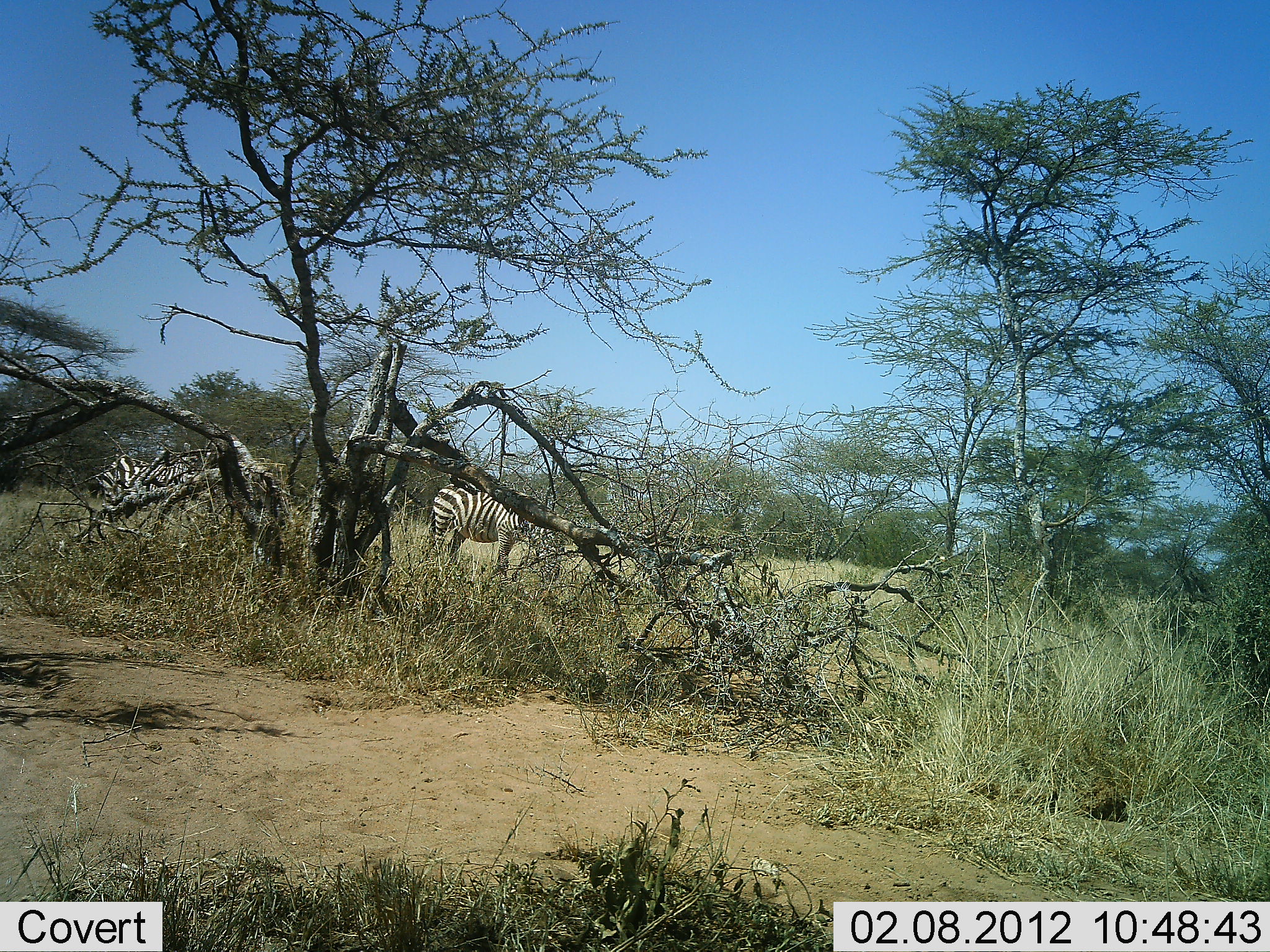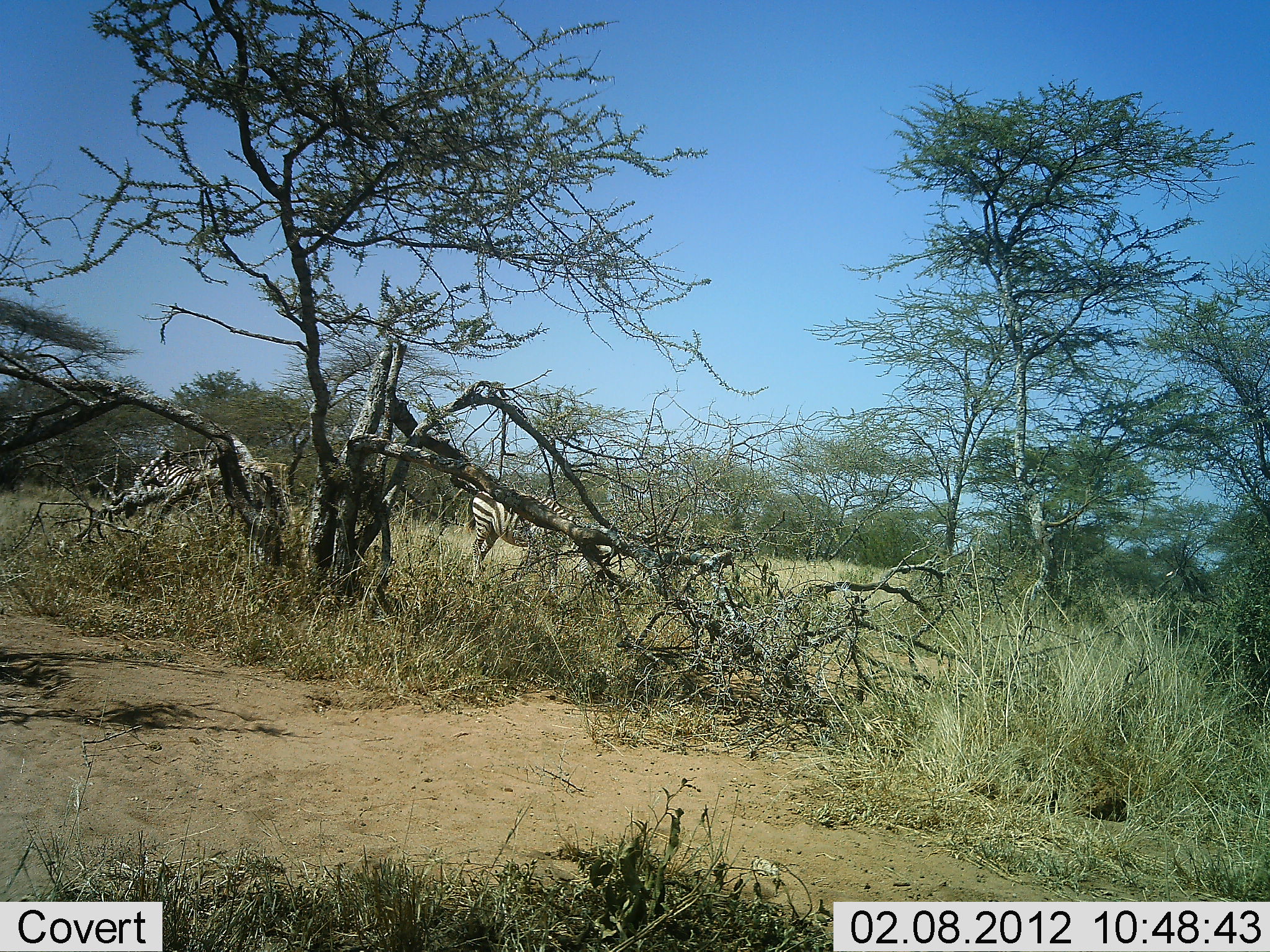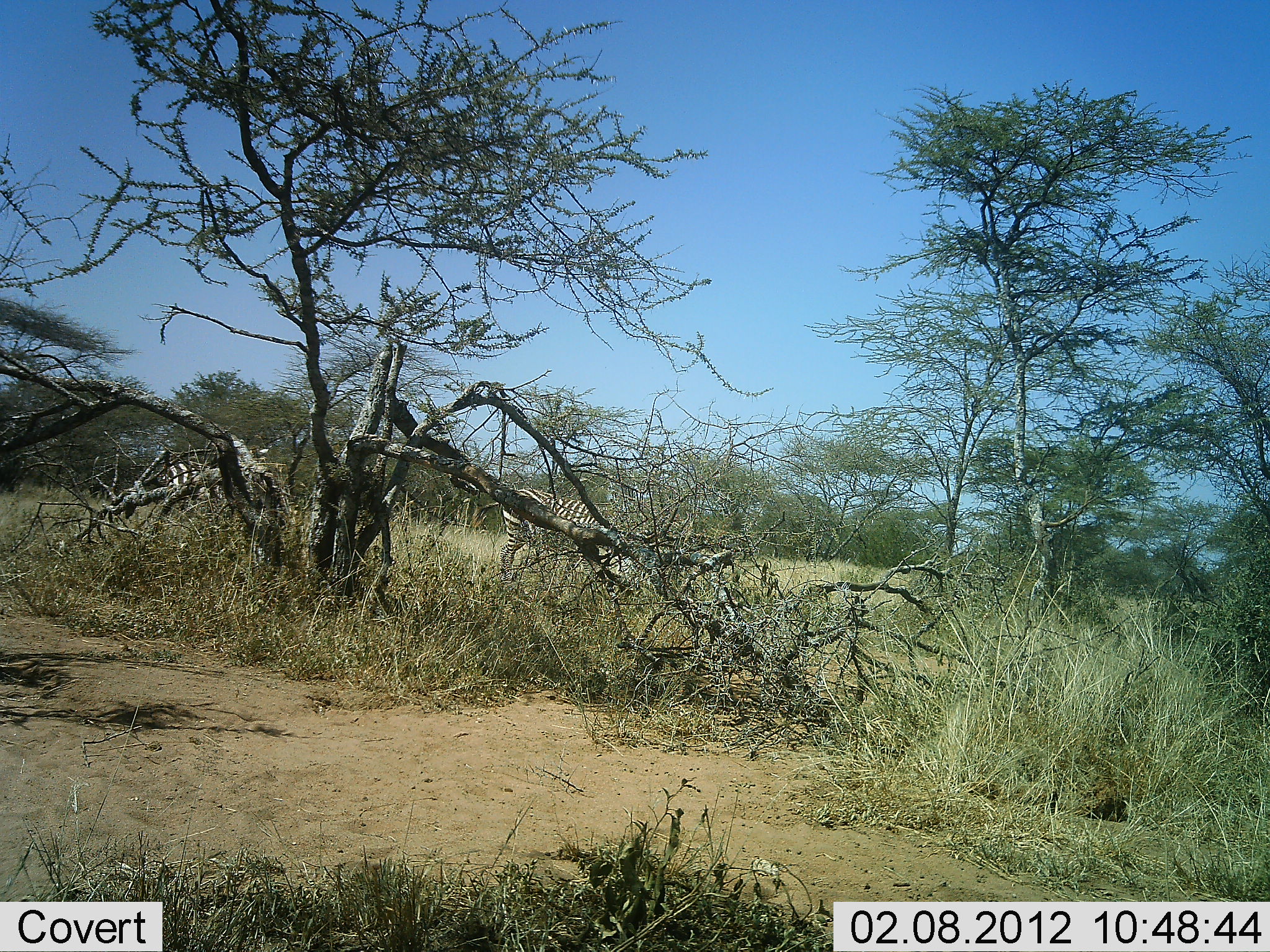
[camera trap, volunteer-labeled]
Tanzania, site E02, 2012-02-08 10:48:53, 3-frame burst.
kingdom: Animalia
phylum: Chordata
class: Mammalia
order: Perissodactyla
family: Equidae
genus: Equus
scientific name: Equus quagga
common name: plains zebra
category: zebra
Zebra (plains zebra) (Equus quagga), count 2. Behavior (volunteer vote fractions): standing 10%, resting 0%, moving 67%, interacting 0%. Young present (vote fraction): 0%. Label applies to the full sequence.